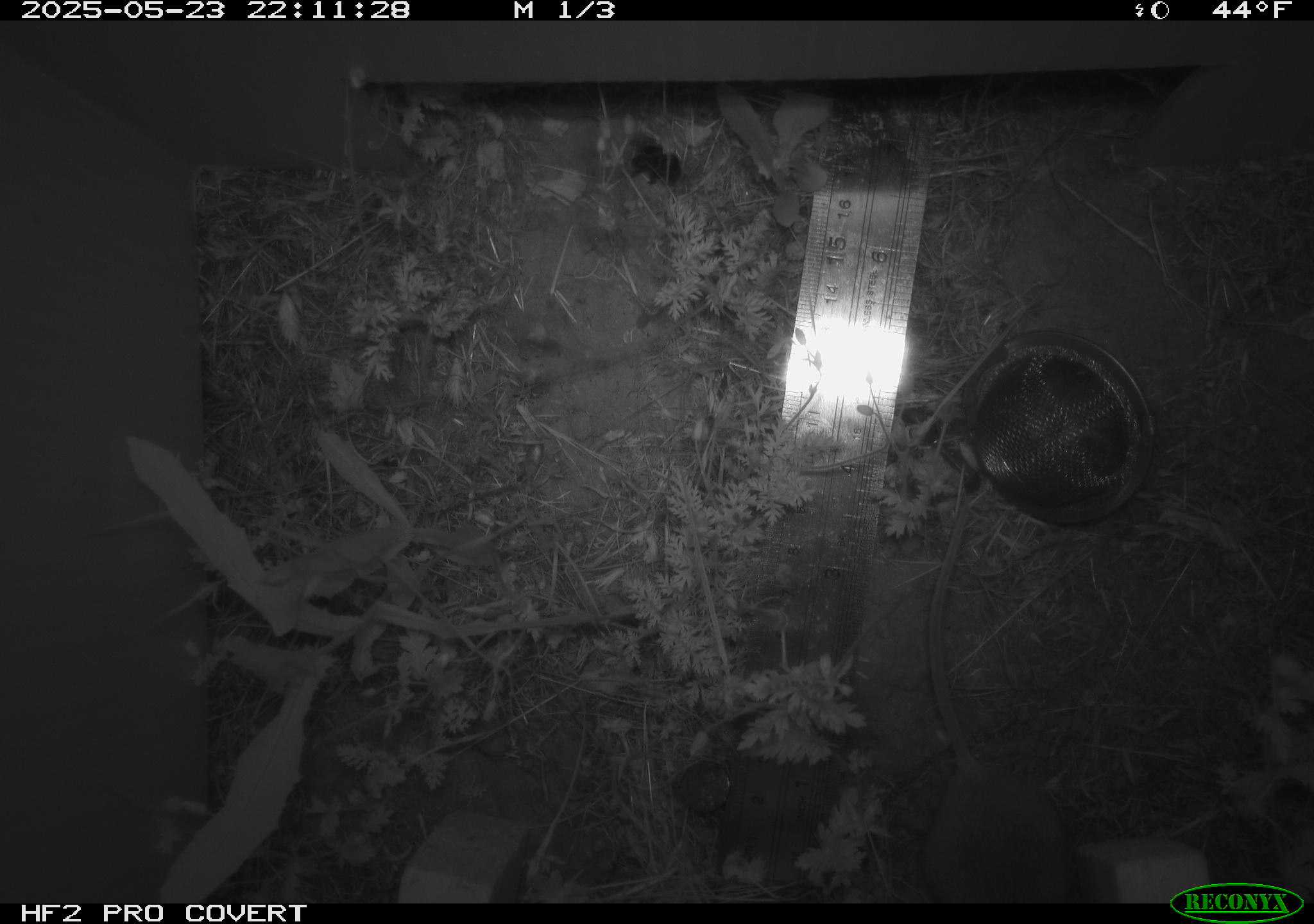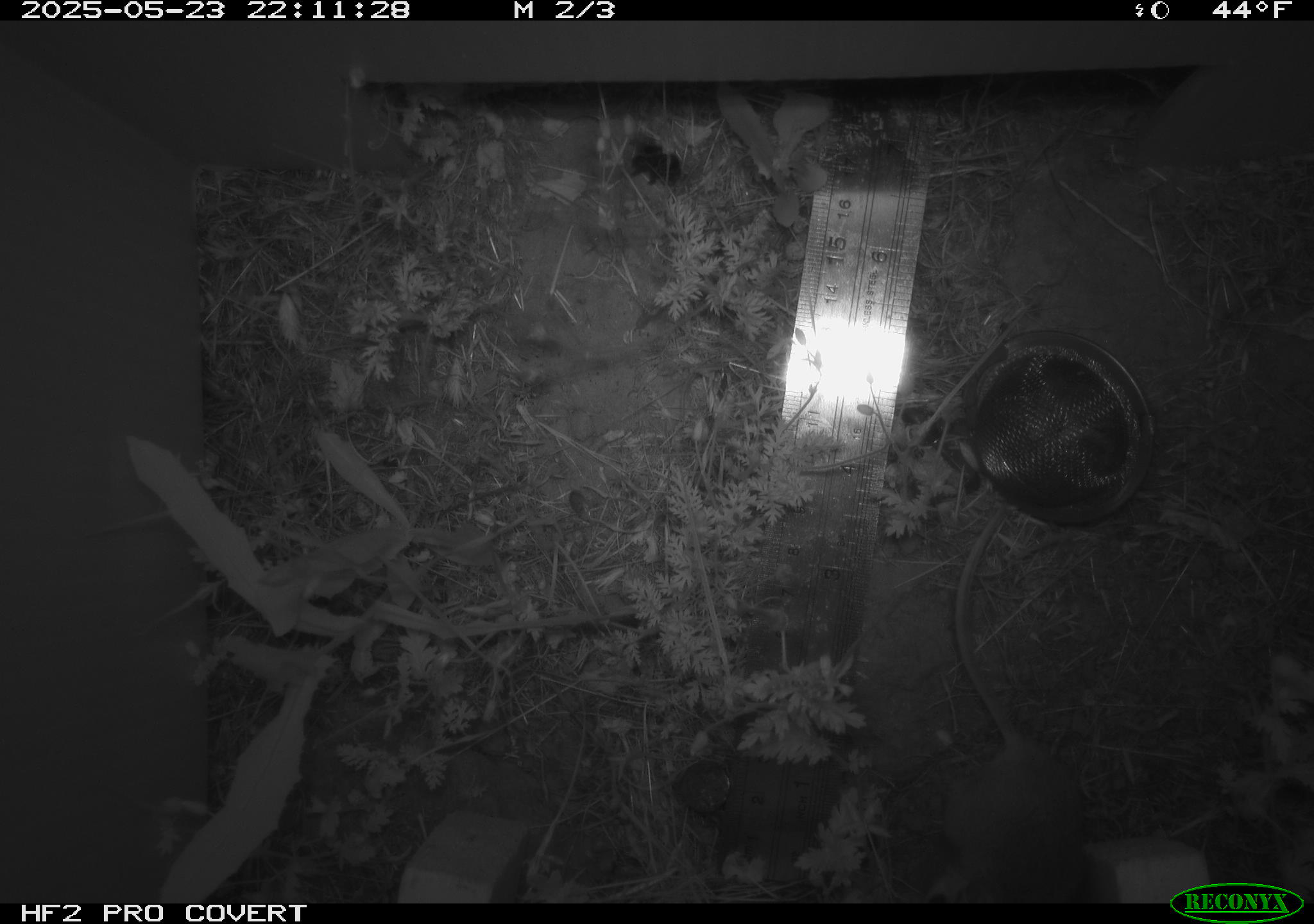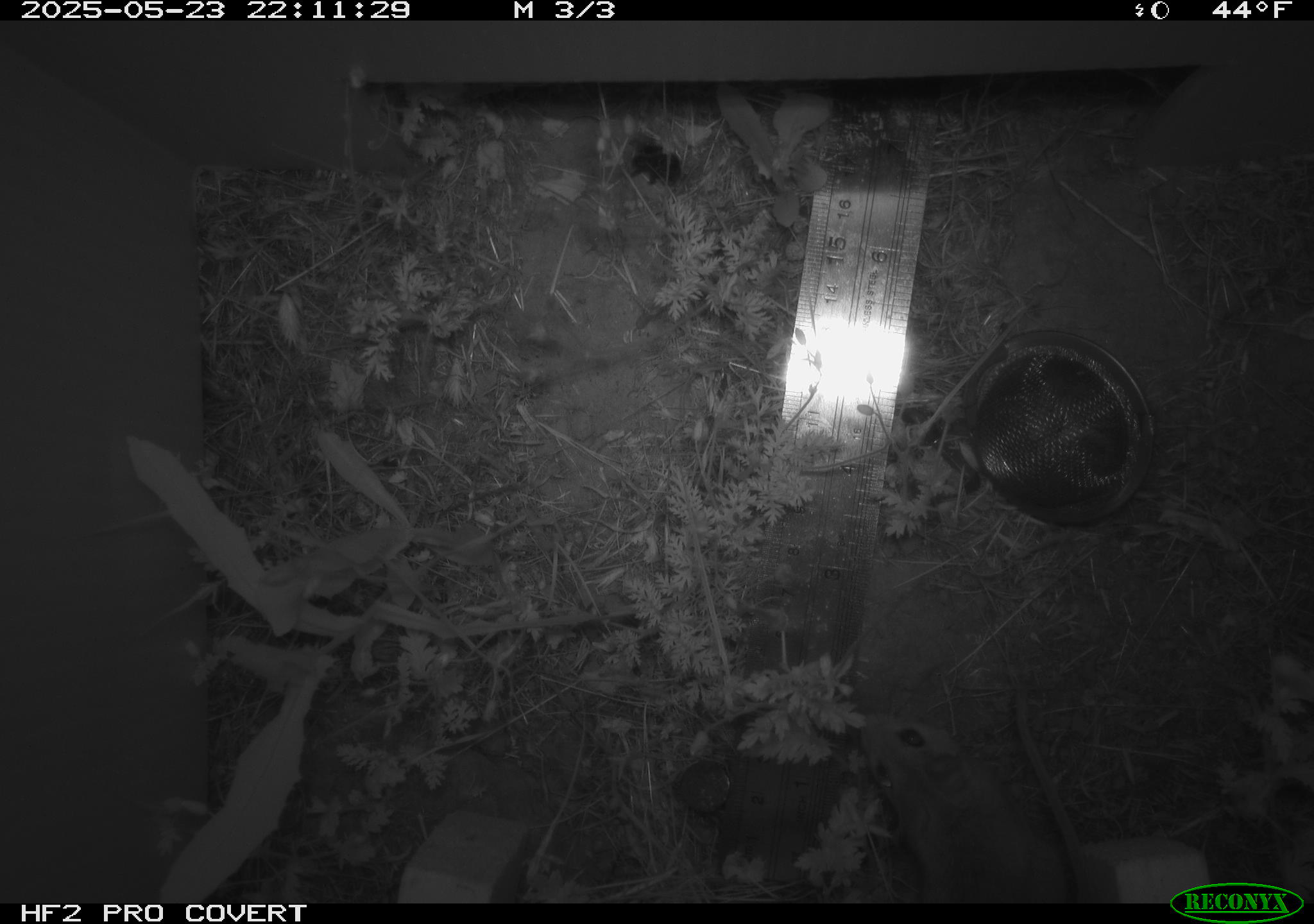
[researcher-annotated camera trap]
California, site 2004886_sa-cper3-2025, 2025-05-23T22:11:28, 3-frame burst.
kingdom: Animalia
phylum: Chordata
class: Mammalia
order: Rodentia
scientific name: Rodentia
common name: rodent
Rodent (Rodentia).